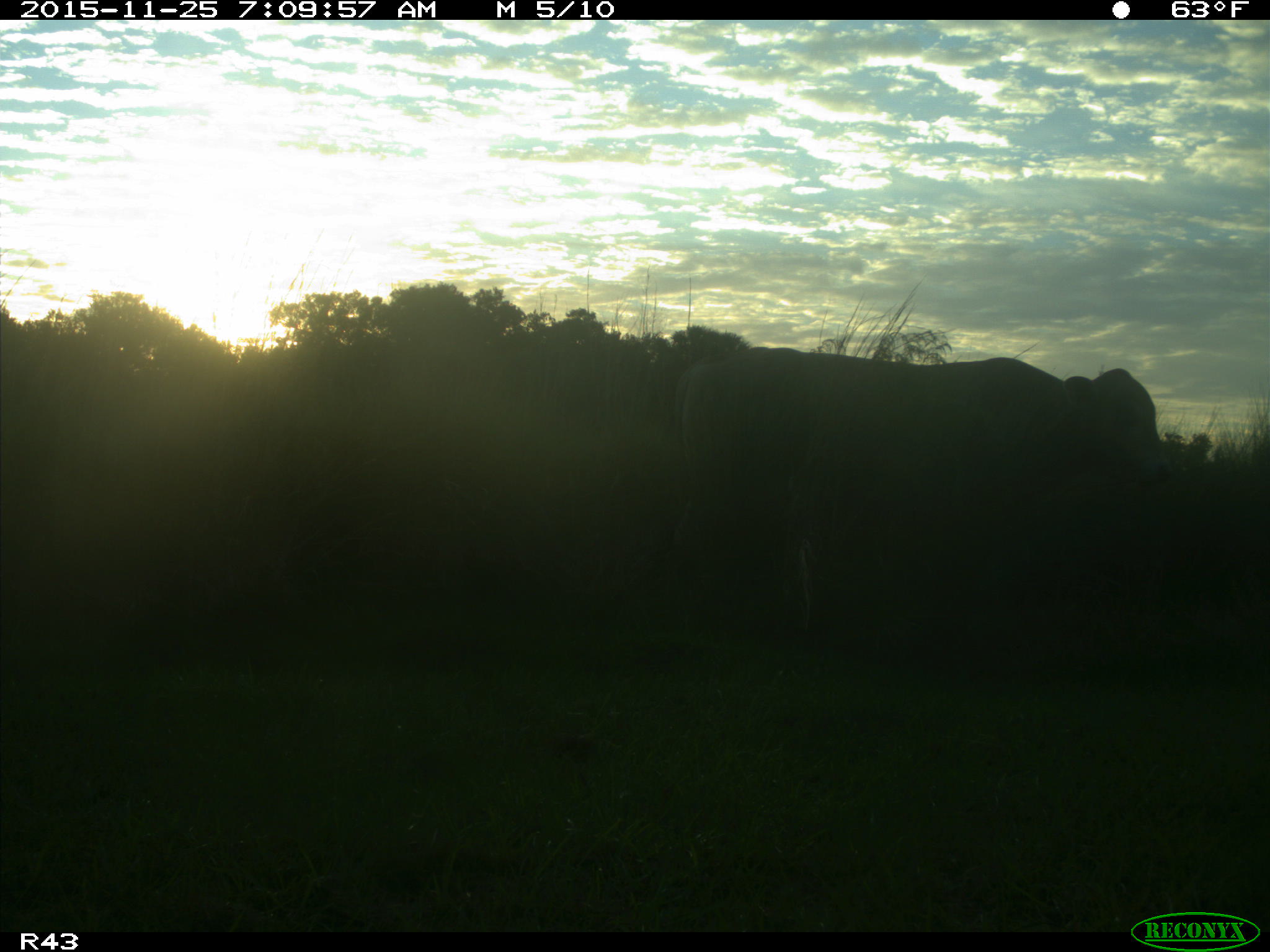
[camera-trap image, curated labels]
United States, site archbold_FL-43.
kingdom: Animalia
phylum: Chordata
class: Mammalia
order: Artiodactyla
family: Bovidae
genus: Bos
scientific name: Bos taurus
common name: domestic cow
Bos taurus (domestic cow).